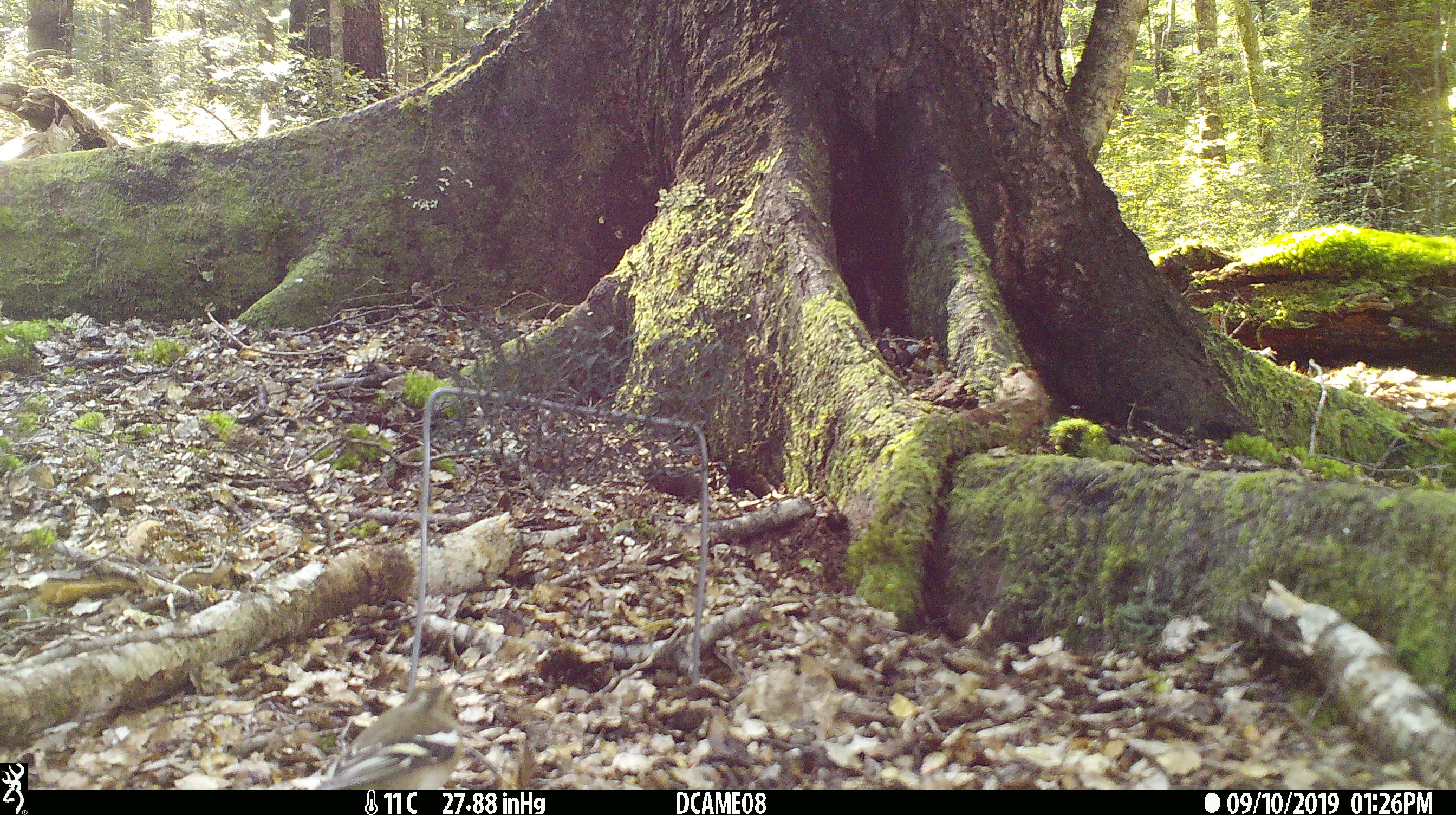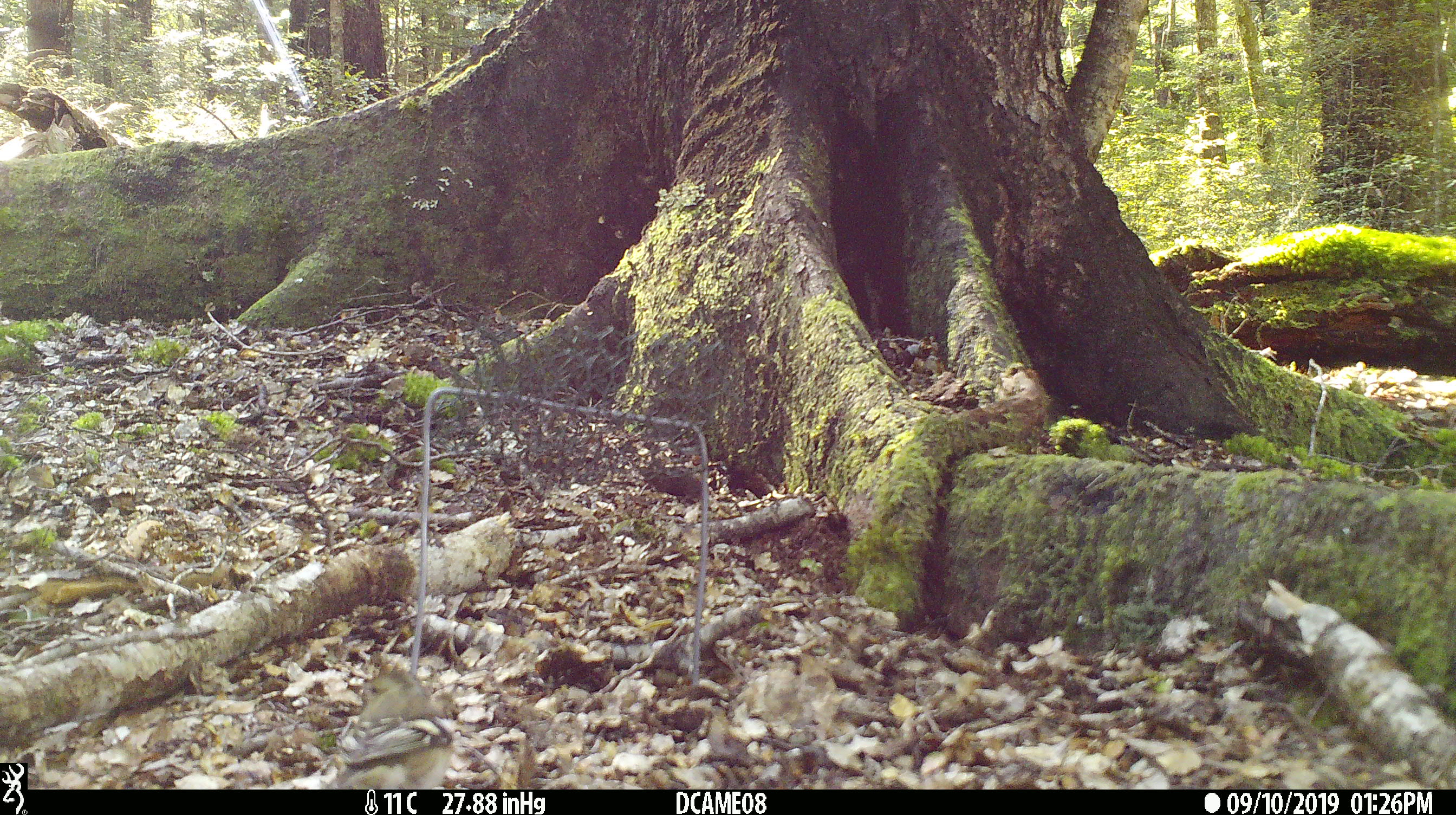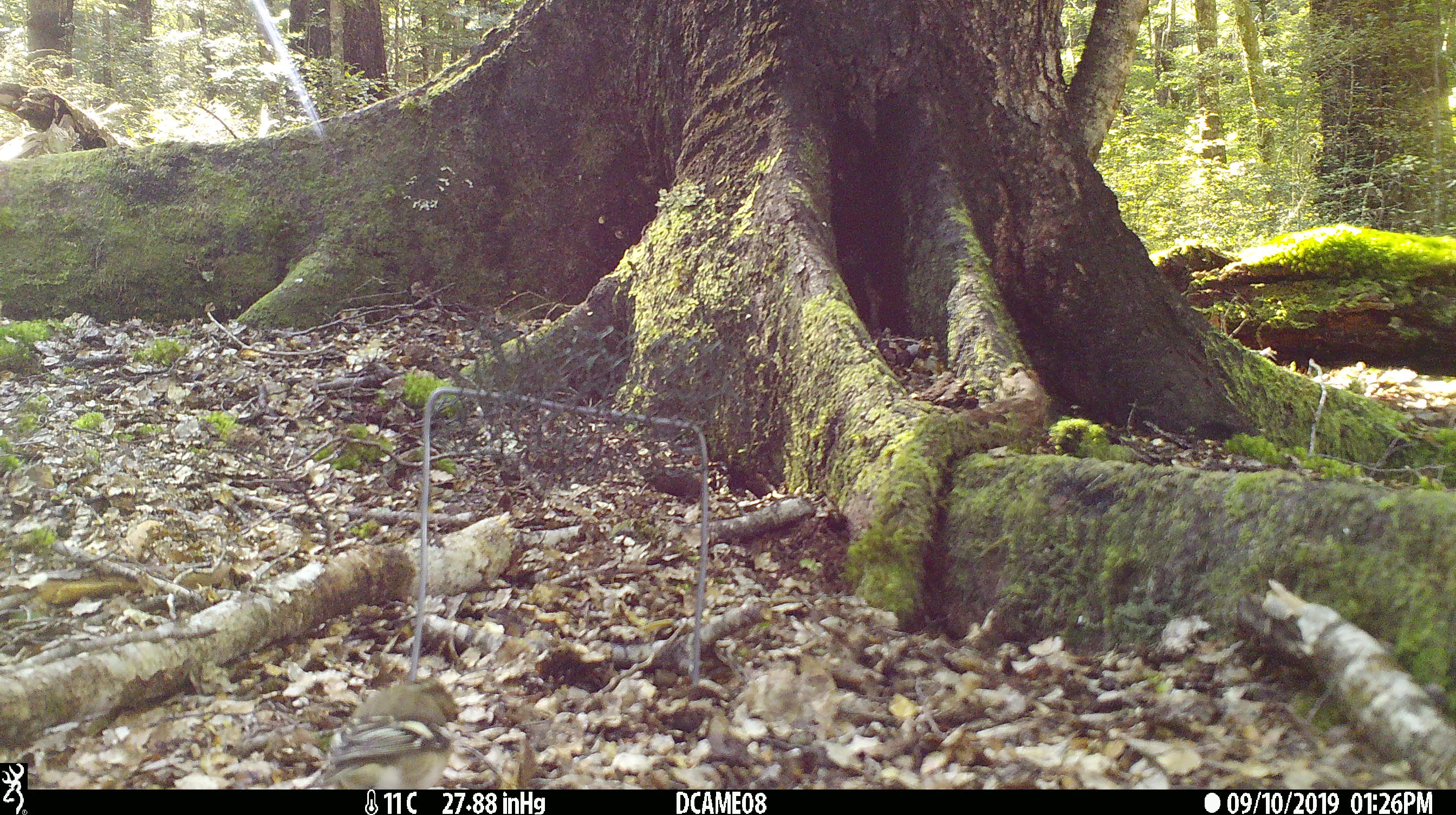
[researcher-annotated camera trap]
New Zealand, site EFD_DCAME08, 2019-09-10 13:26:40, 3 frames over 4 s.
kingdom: Animalia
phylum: Chordata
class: Aves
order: Passeriformes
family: Fringillidae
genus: Fringilla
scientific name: Fringilla coelebs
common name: common chaffinch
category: chaffinch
Chaffinch (common chaffinch) (Fringilla coelebs).